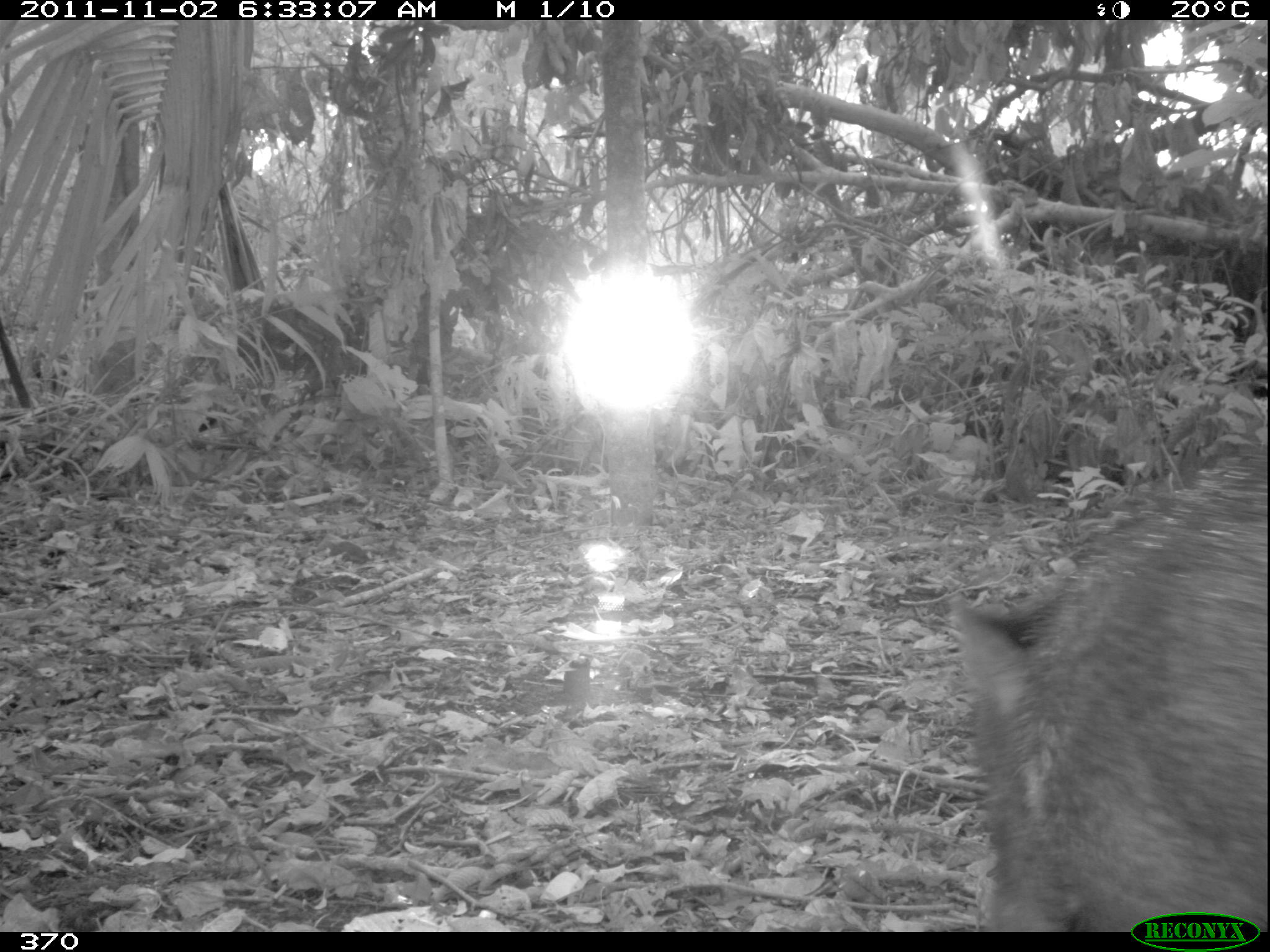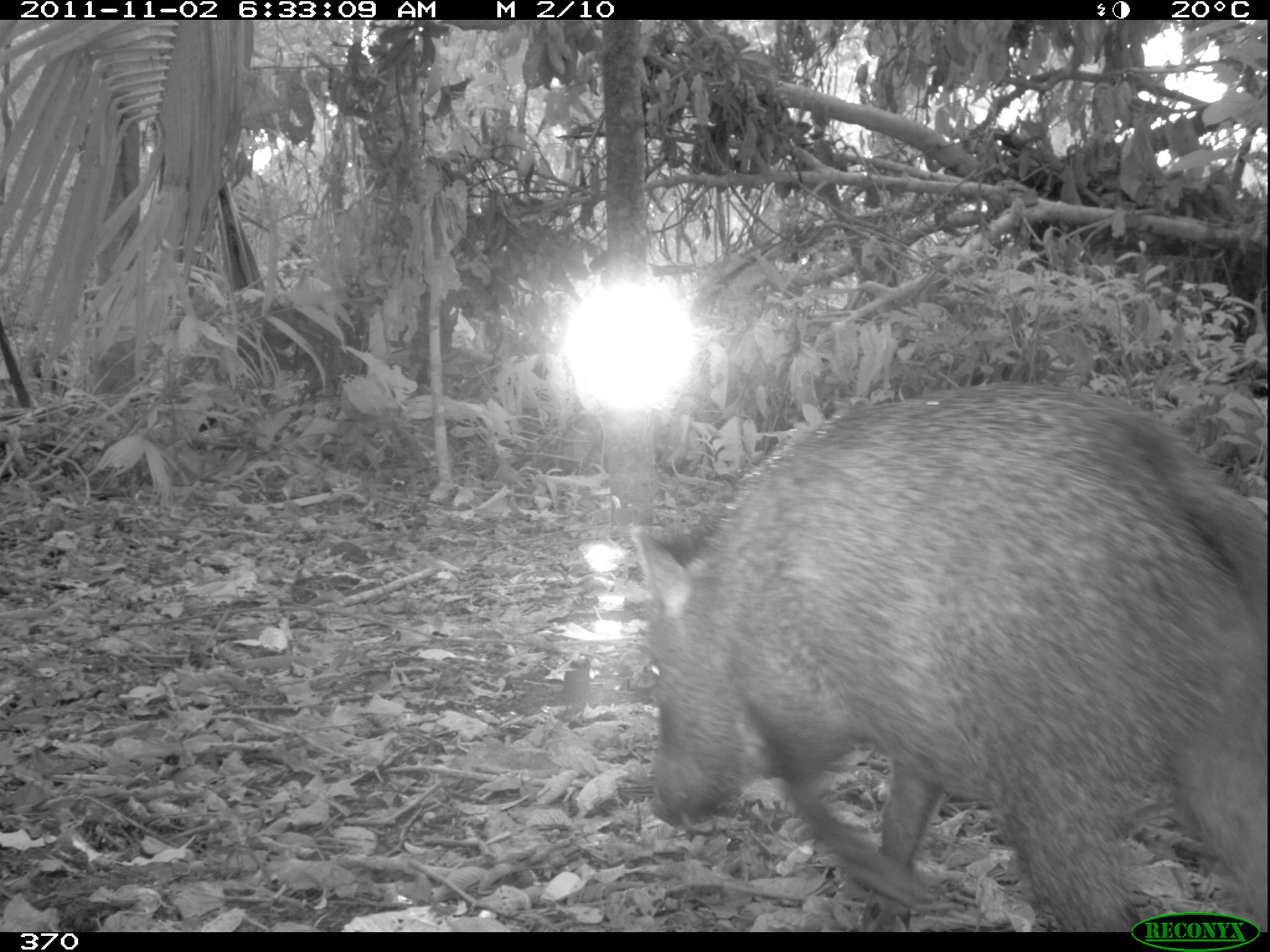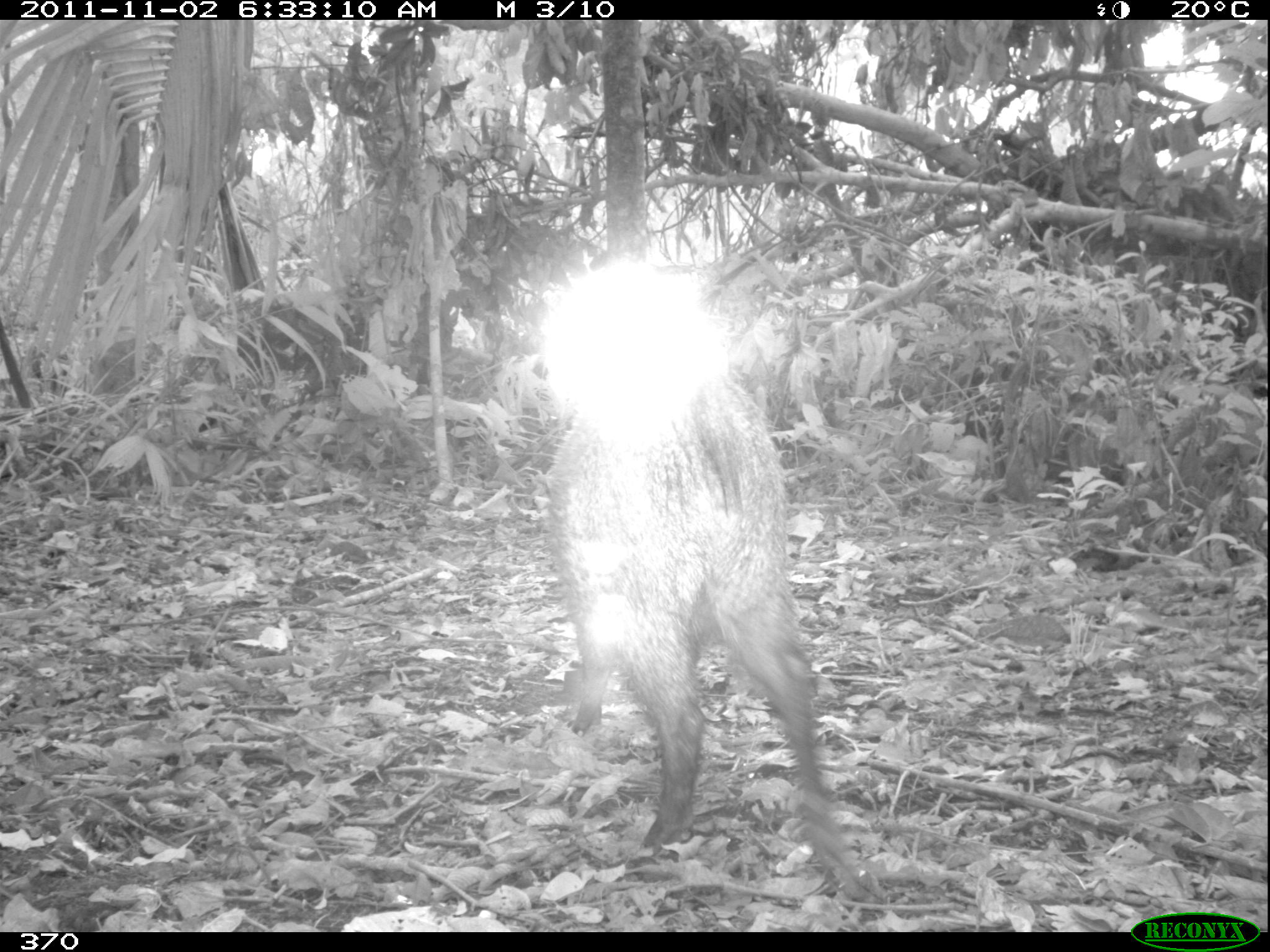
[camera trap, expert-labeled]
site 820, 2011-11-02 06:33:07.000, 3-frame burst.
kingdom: Animalia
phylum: Chordata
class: Mammalia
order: Artiodactyla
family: Tayassuidae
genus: Pecari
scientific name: Pecari tajacu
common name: collared peccary